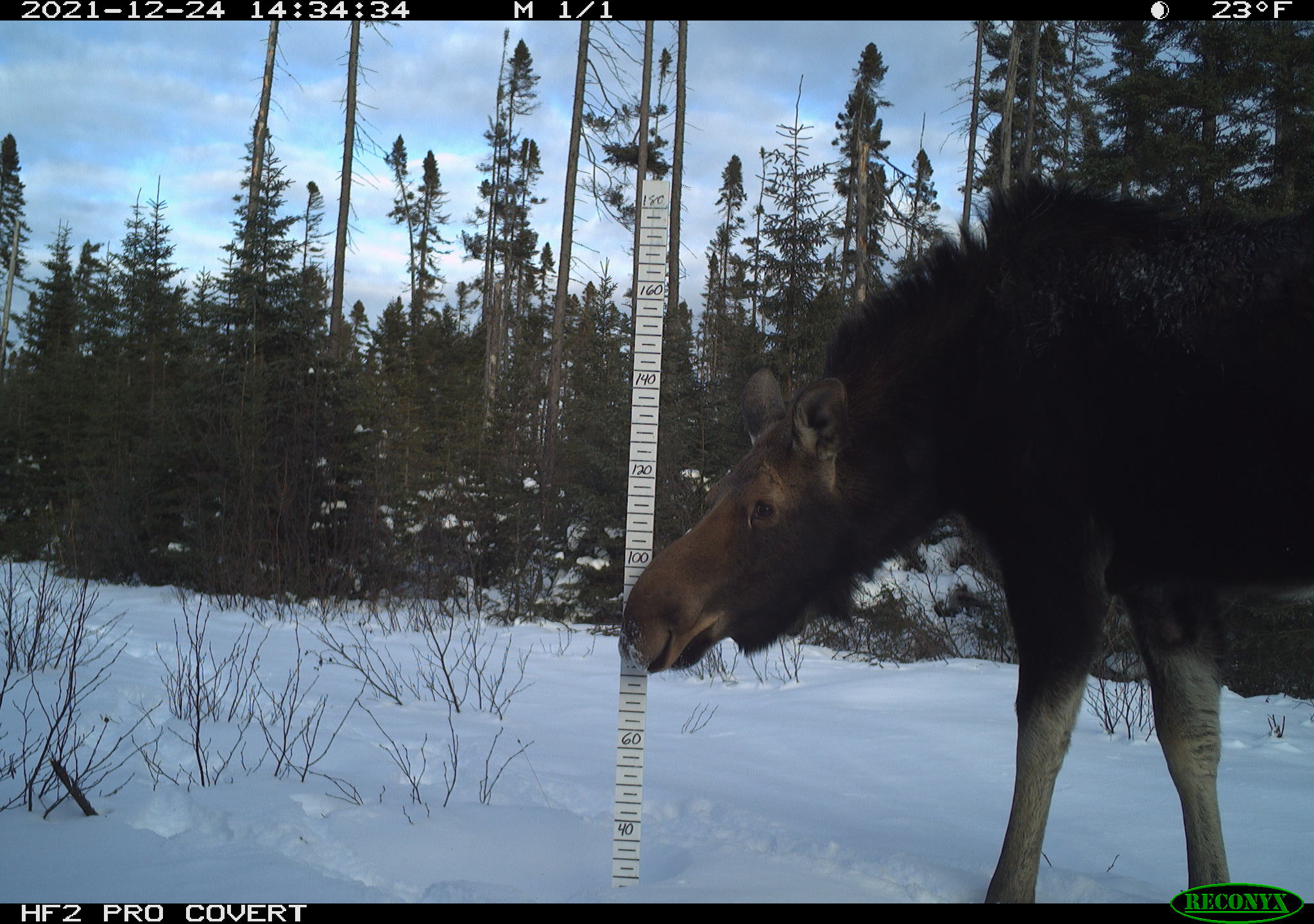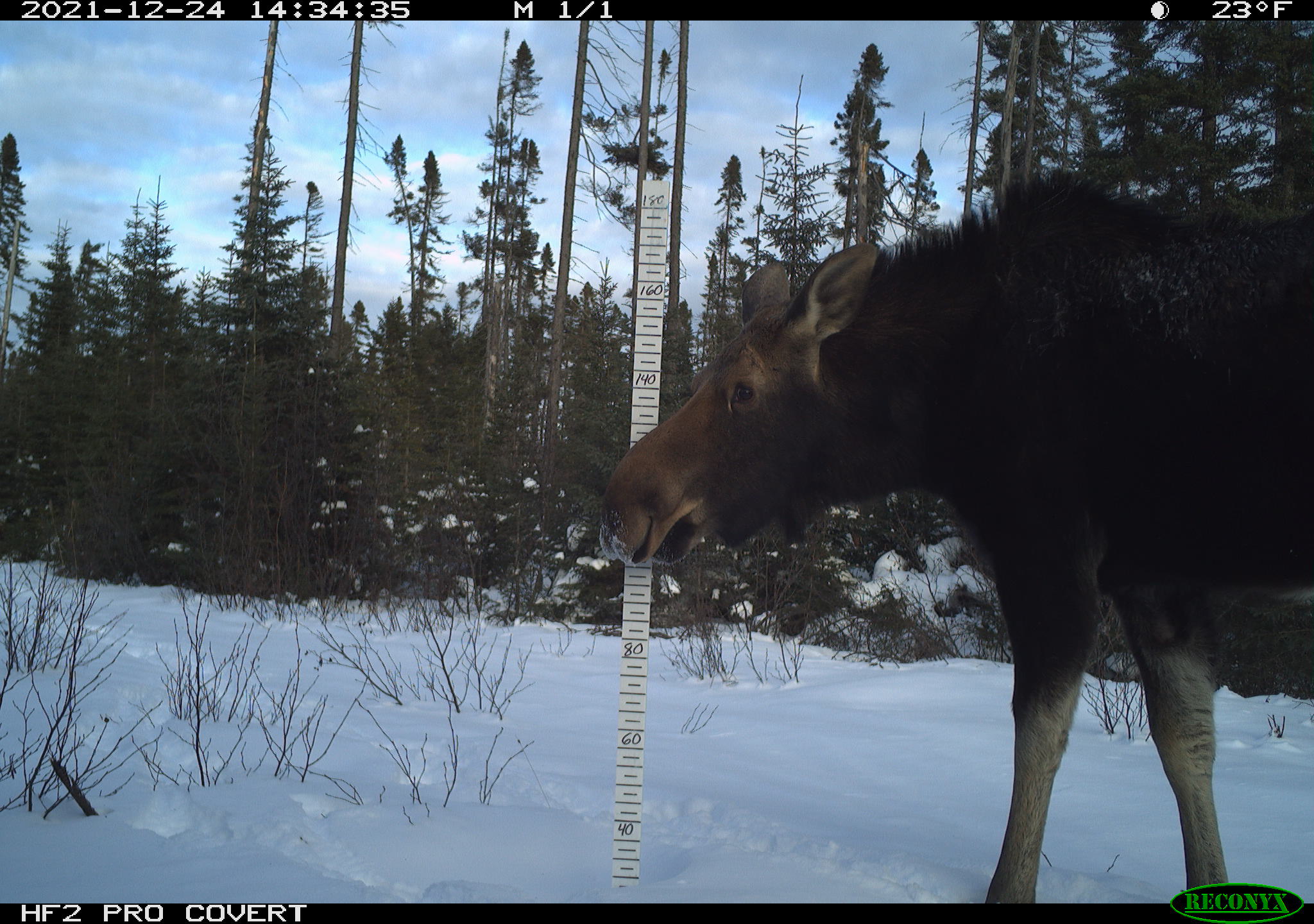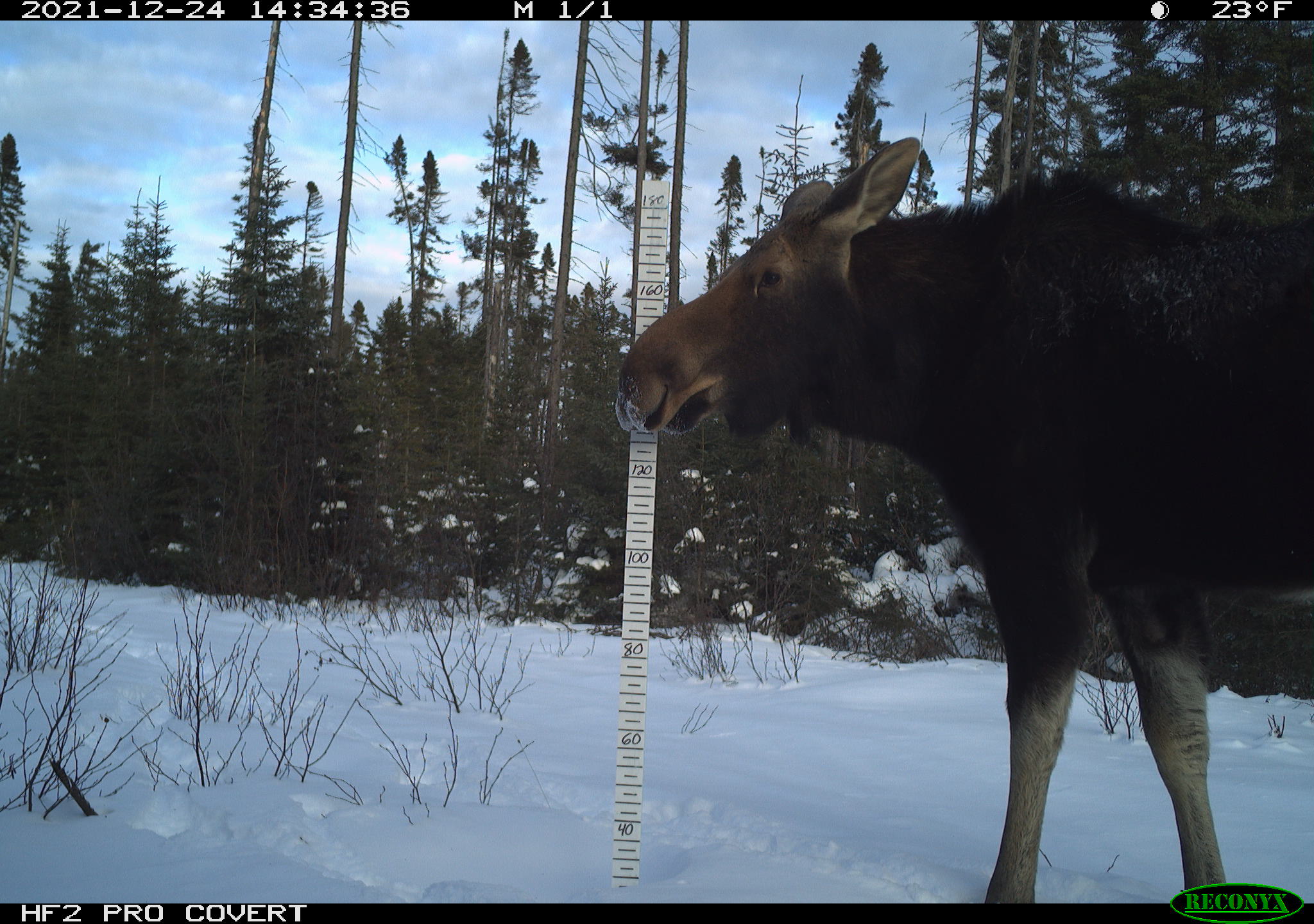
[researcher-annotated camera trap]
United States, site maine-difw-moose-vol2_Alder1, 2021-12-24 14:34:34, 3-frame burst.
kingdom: Animalia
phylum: Chordata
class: Mammalia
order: Artiodactyla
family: Cervidae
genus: Alces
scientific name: Alces alces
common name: moose